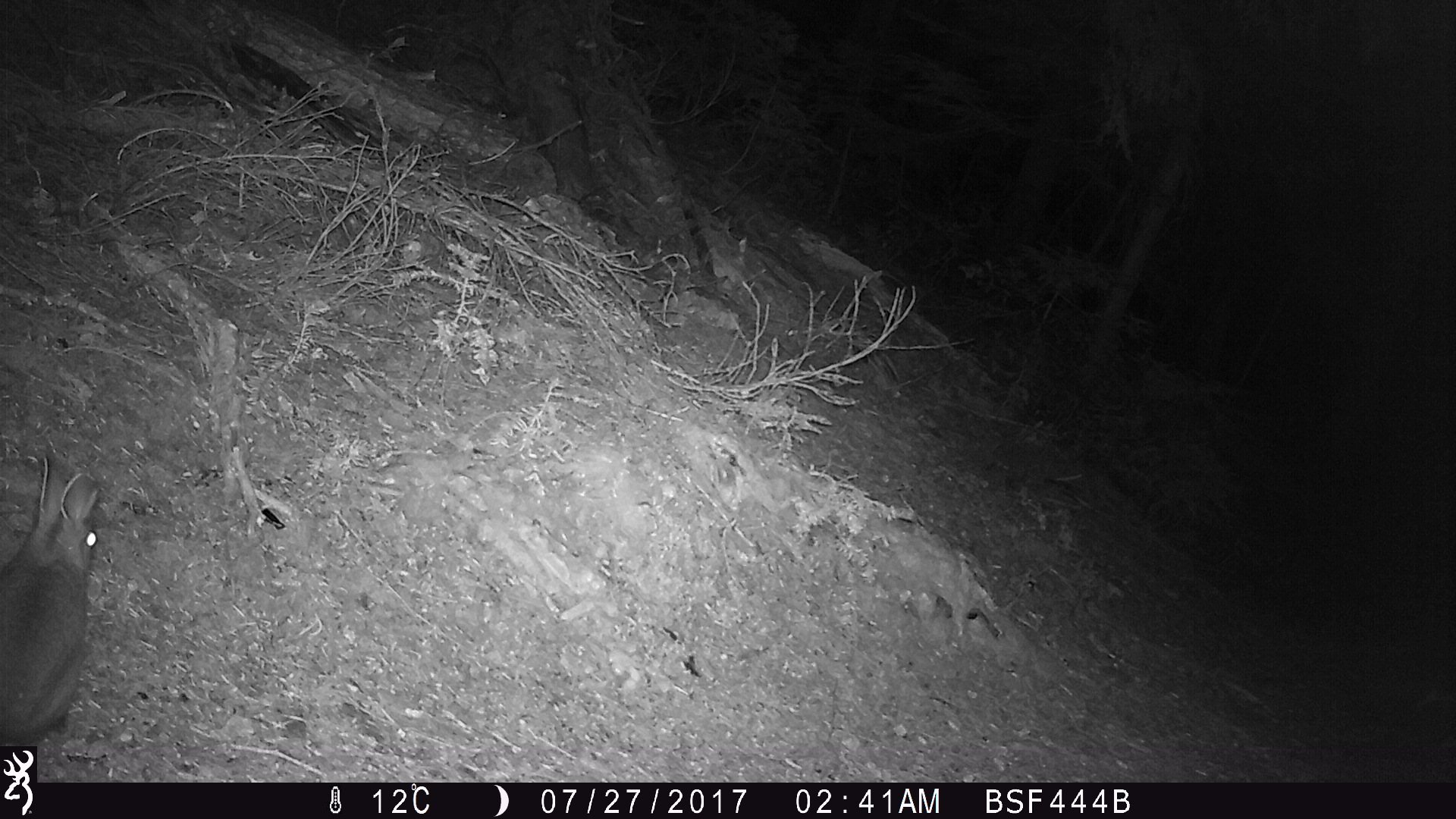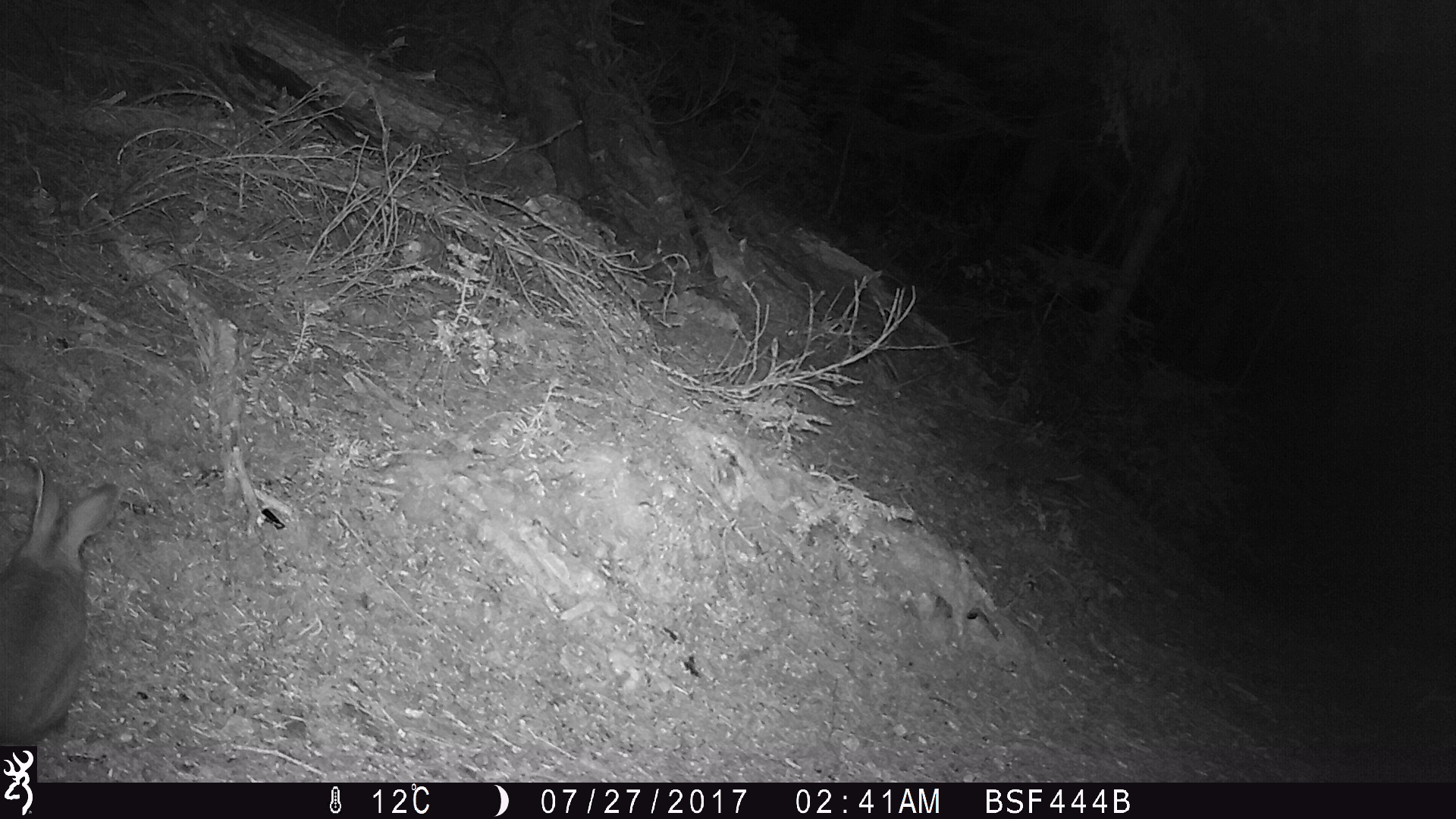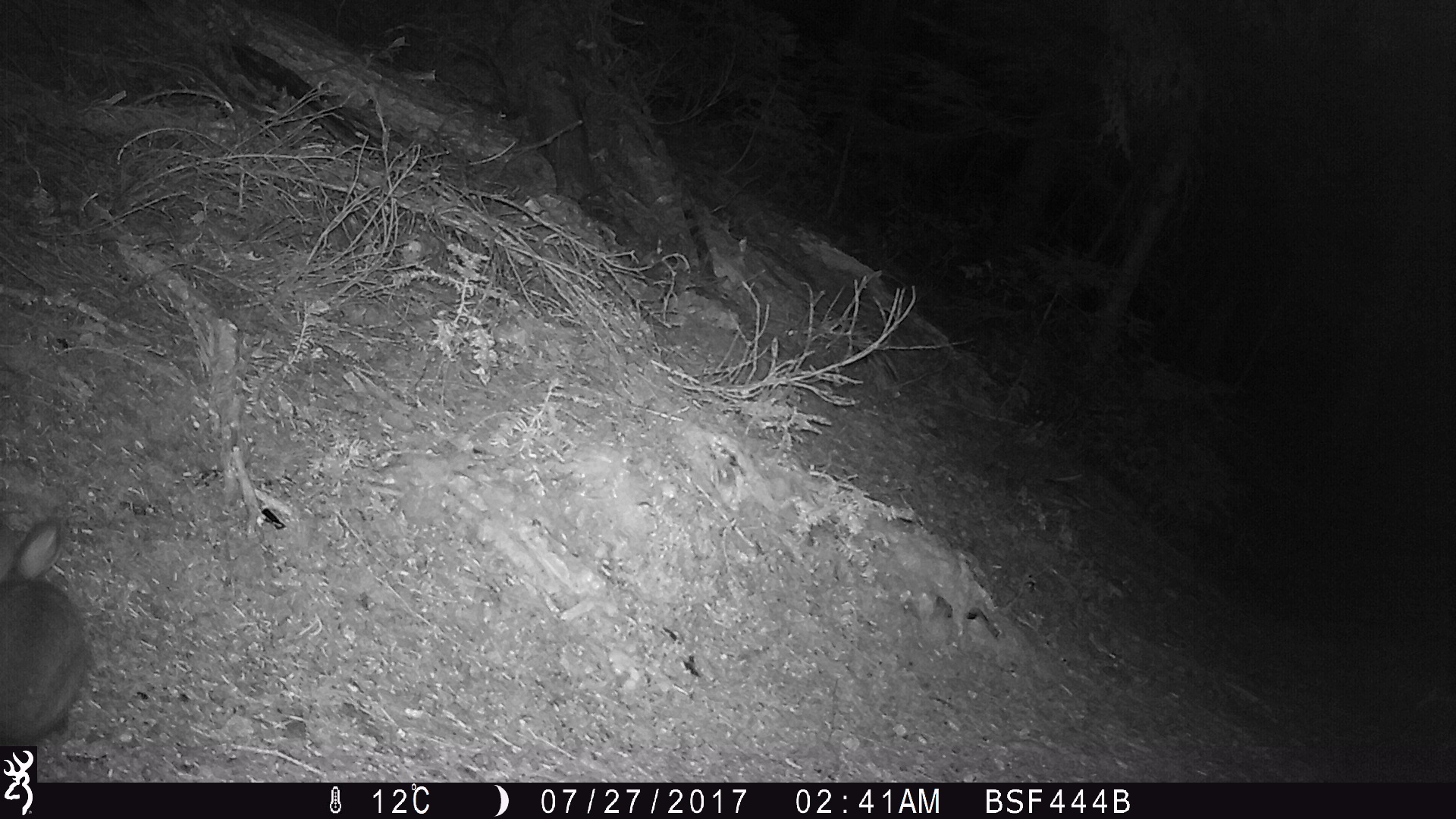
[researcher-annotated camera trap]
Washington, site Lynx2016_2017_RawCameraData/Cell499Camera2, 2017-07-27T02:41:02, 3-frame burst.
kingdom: Animalia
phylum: Chordata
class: Mammalia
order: Lagomorpha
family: Leporidae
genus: Lepus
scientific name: Lepus americanus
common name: snowshoe hare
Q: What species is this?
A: Lepus americanus (snowshoe hare).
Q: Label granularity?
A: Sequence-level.